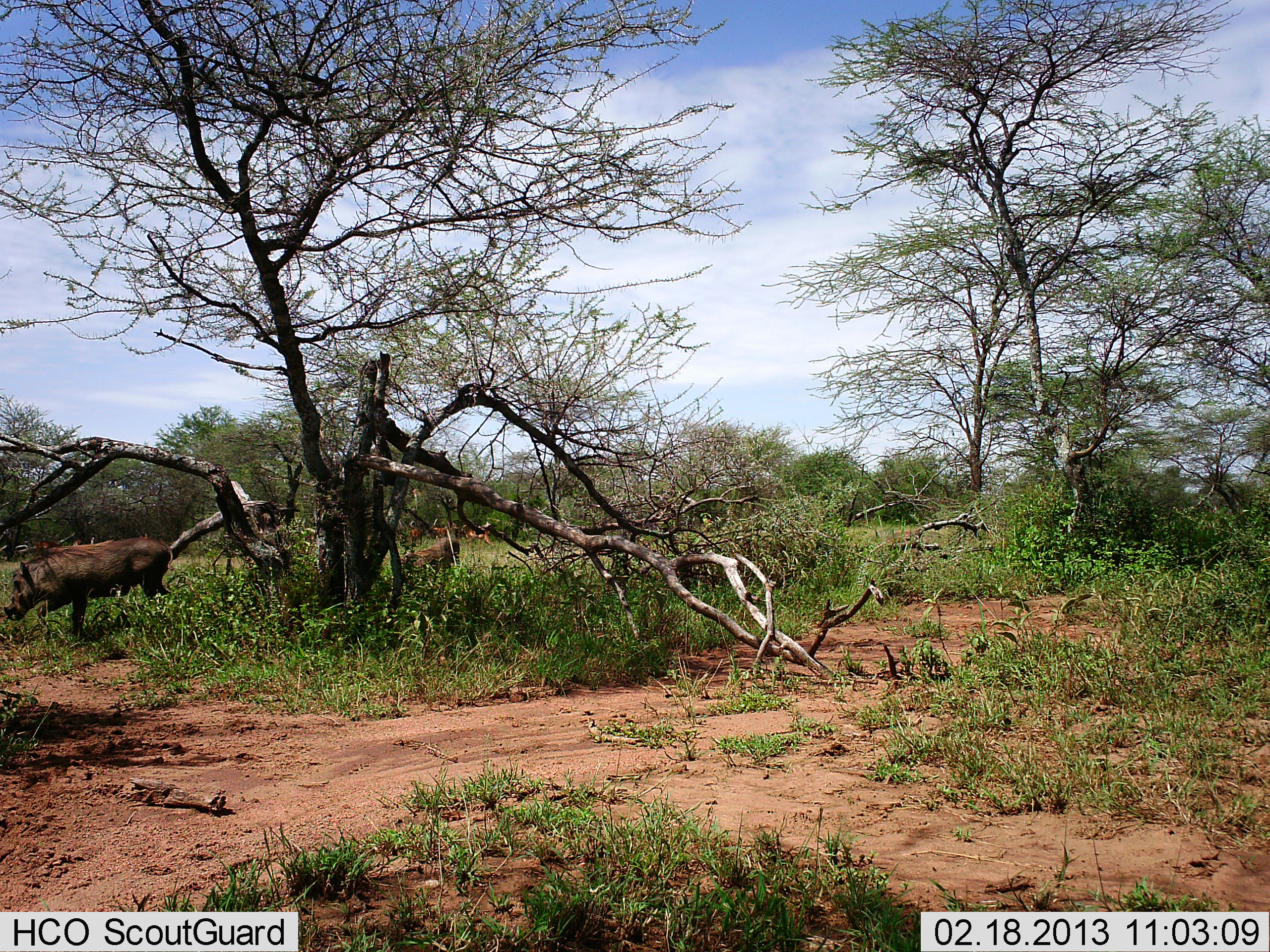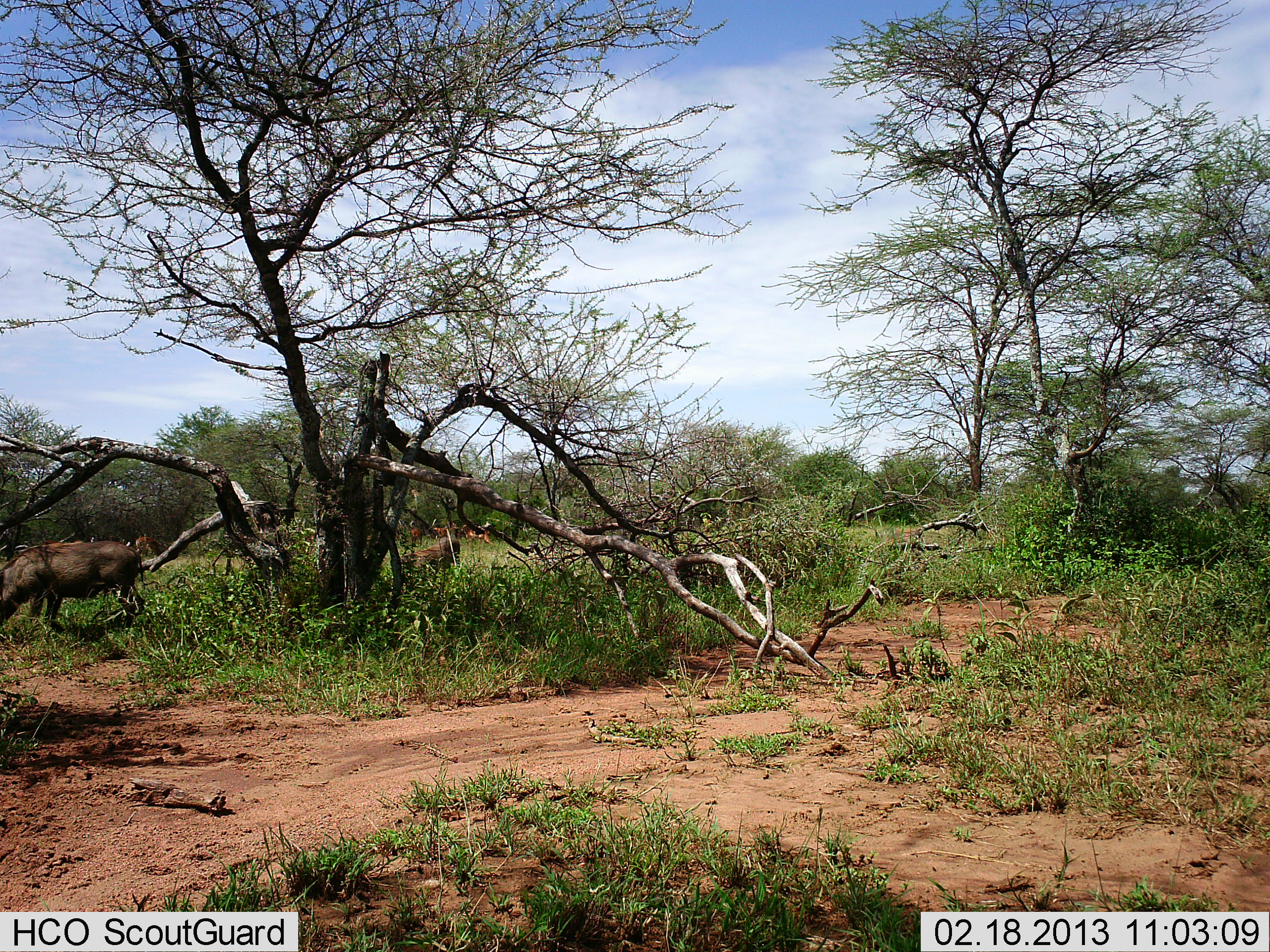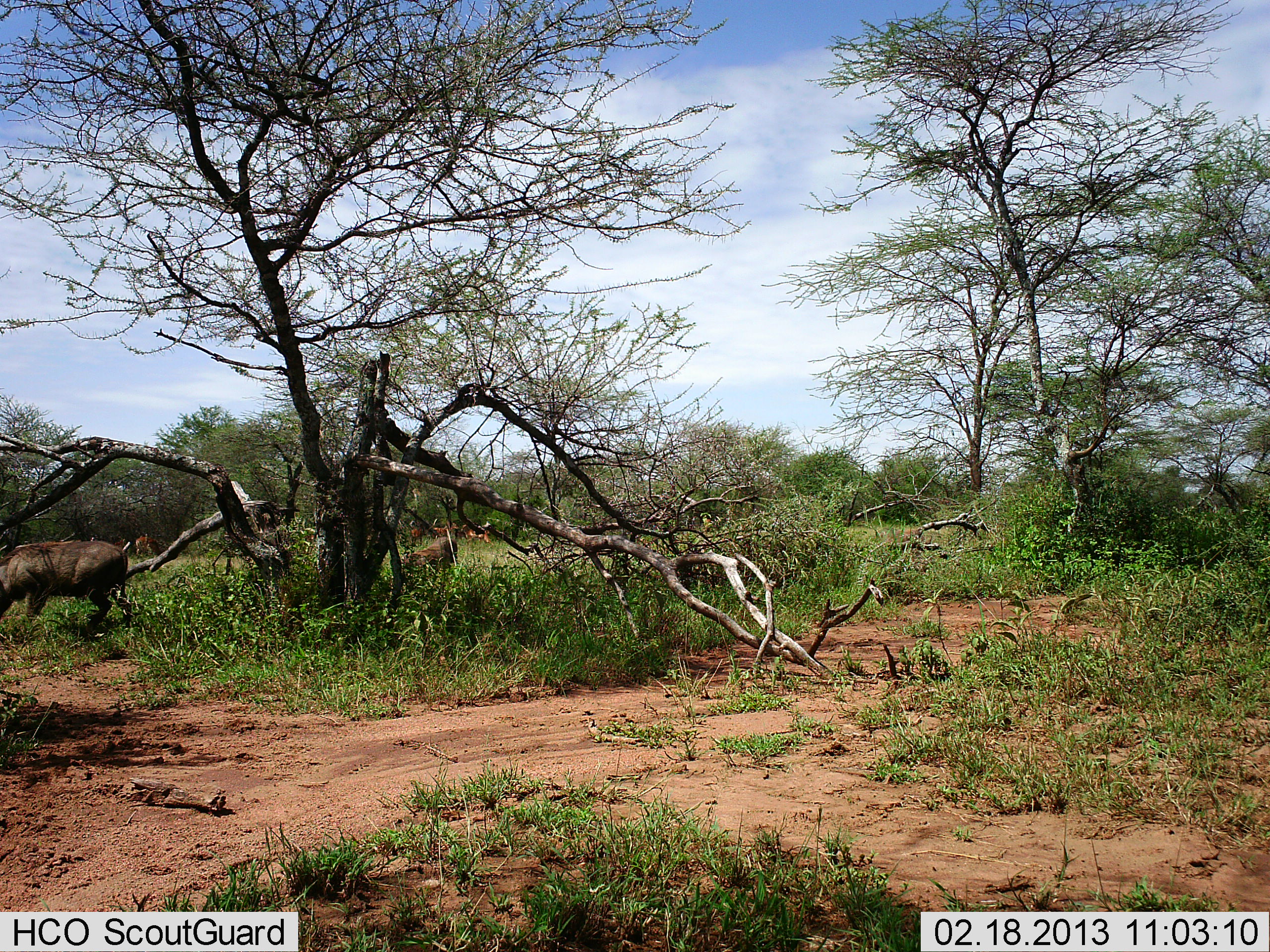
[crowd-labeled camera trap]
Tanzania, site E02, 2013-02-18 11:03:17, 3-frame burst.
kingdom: Animalia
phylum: Chordata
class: Mammalia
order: Artiodactyla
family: Suidae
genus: Phacochoerus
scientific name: Phacochoerus africanus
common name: warthog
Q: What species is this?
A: Warthog (Phacochoerus africanus).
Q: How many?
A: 1.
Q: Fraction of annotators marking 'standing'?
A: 14%.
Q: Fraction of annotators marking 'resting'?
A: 0%.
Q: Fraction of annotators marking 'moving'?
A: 68%.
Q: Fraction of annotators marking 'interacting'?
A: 0%.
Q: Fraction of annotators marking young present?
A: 0%.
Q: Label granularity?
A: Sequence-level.